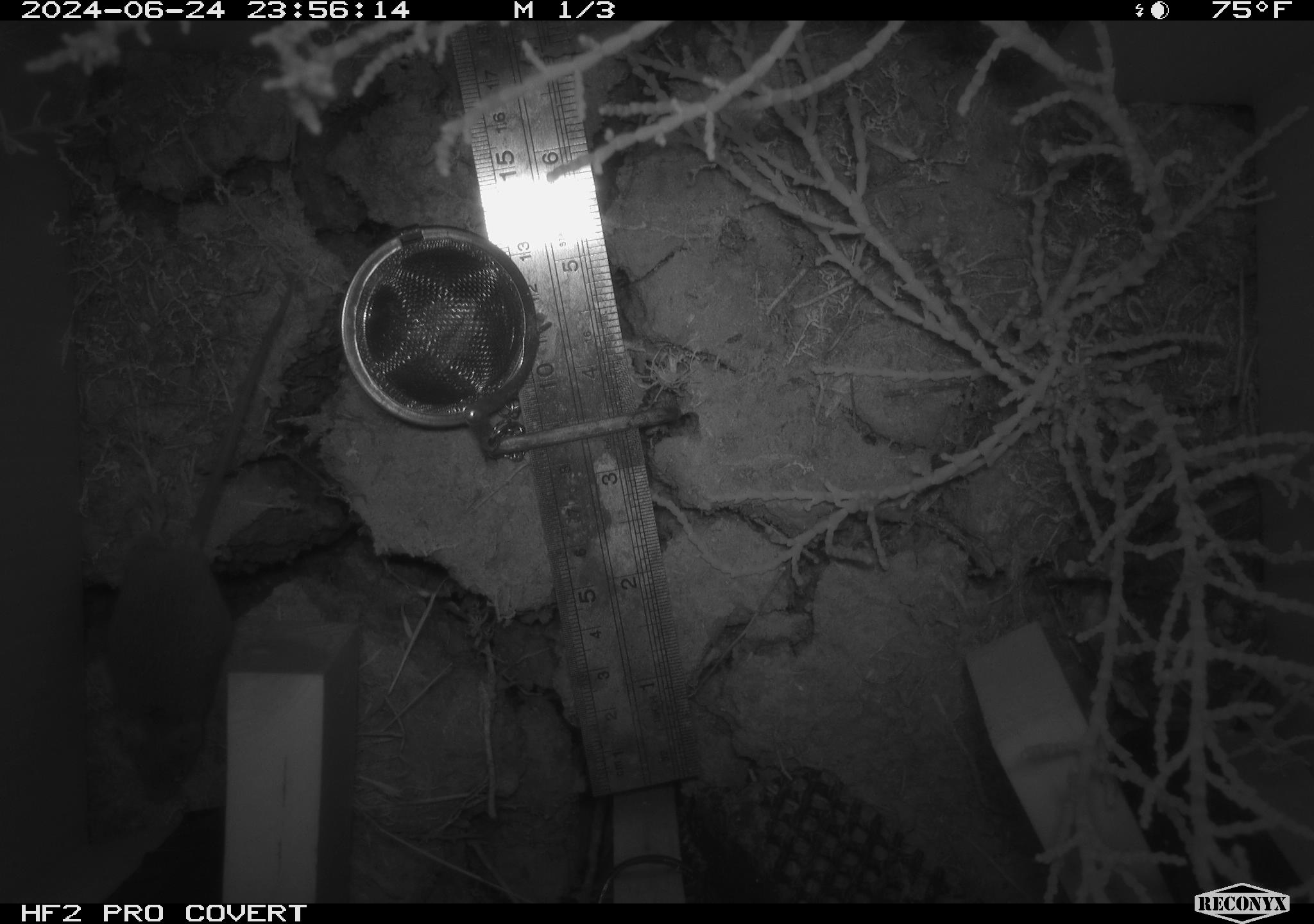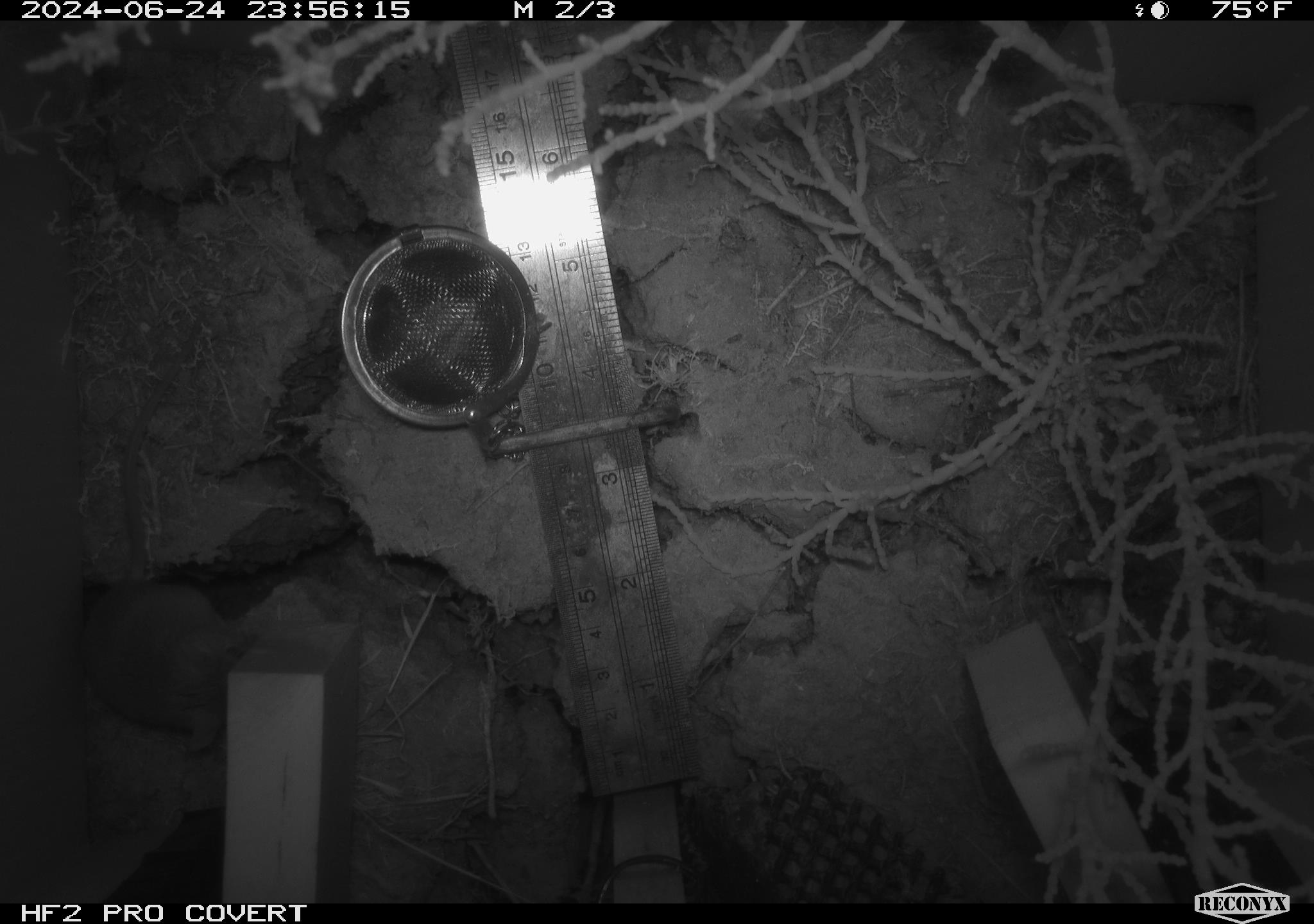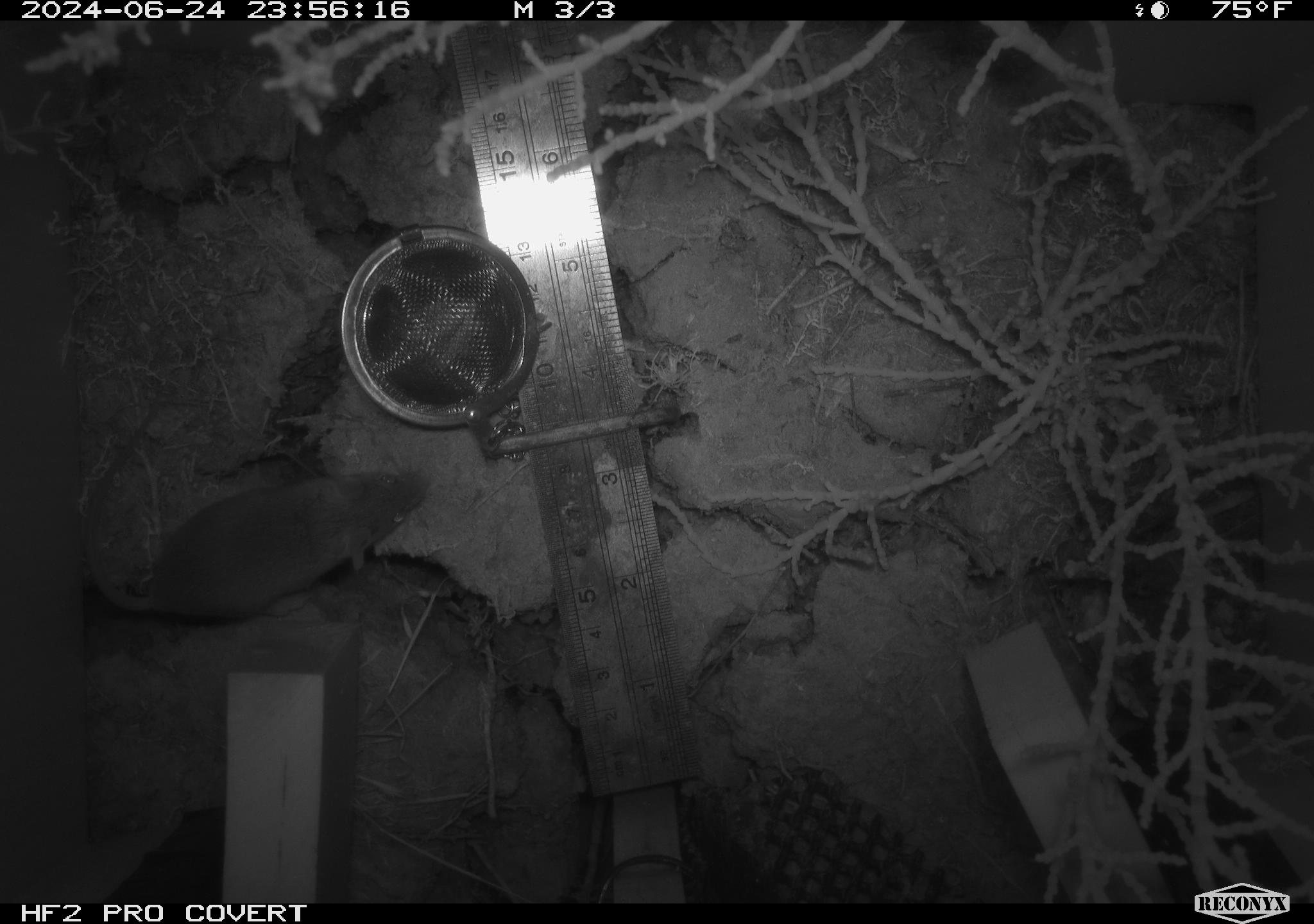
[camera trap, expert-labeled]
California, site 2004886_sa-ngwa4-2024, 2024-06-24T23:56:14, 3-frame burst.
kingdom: Animalia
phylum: Chordata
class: Mammalia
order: Rodentia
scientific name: Rodentia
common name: mouse species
Mouse species (Rodentia).